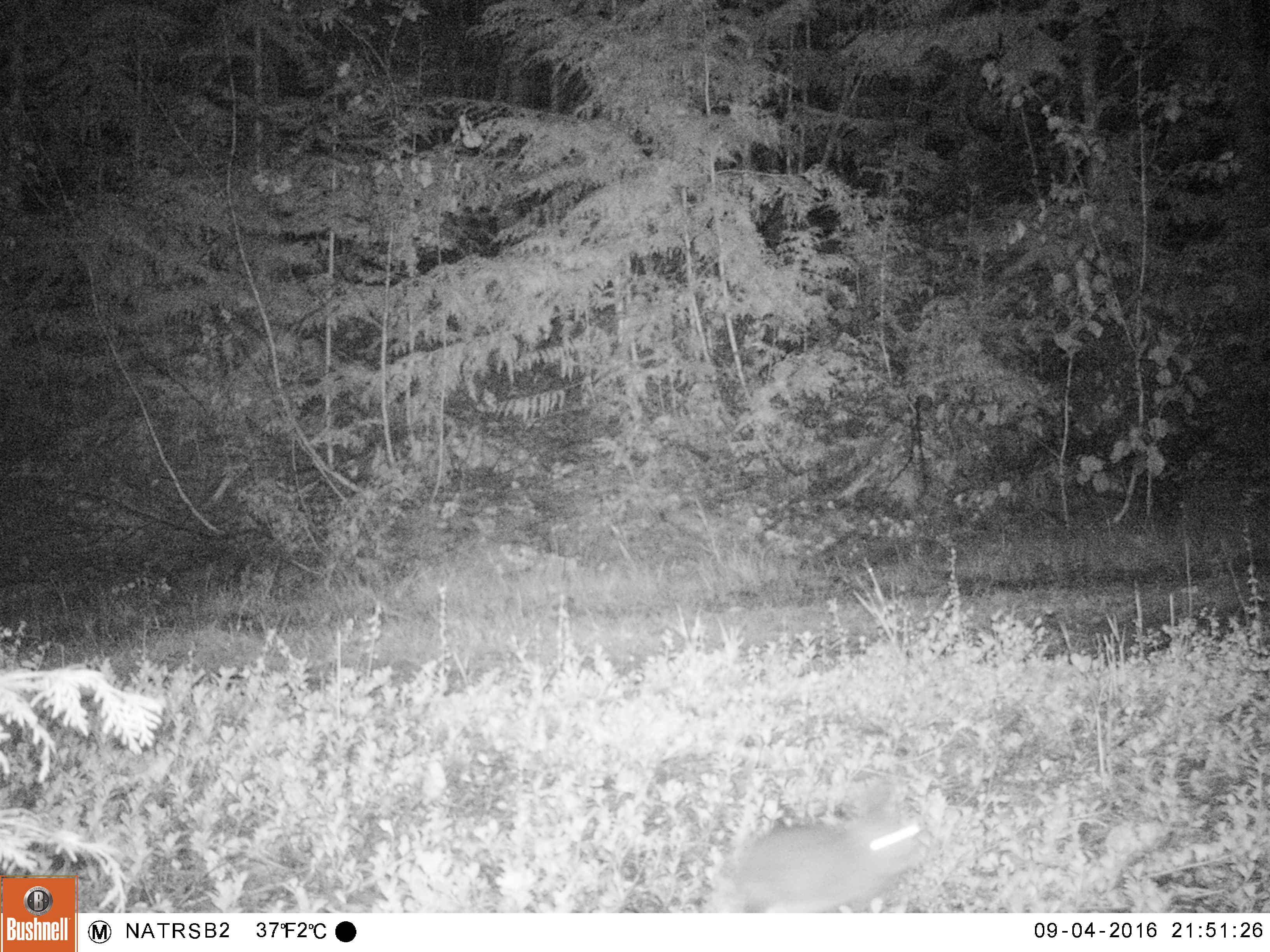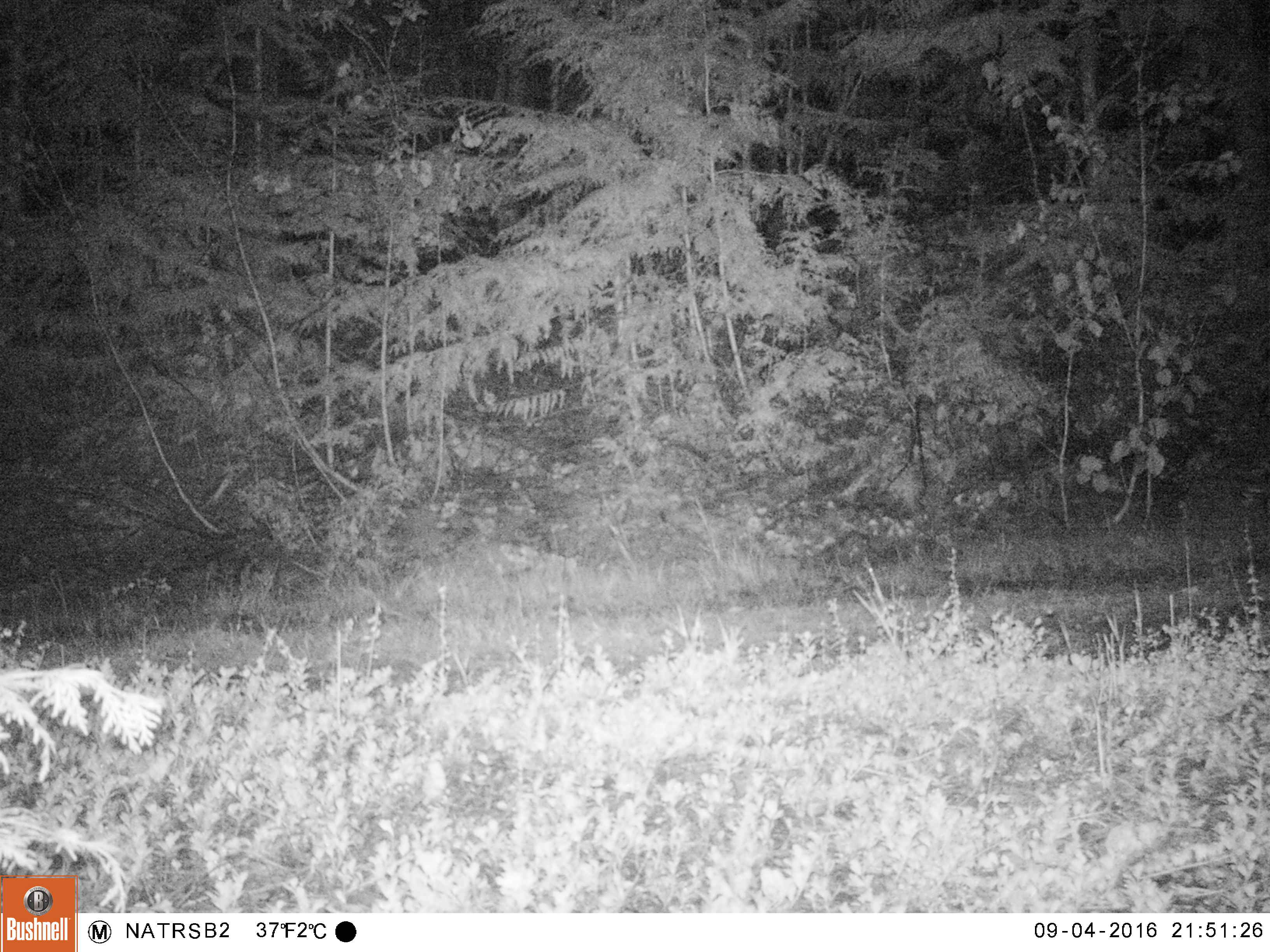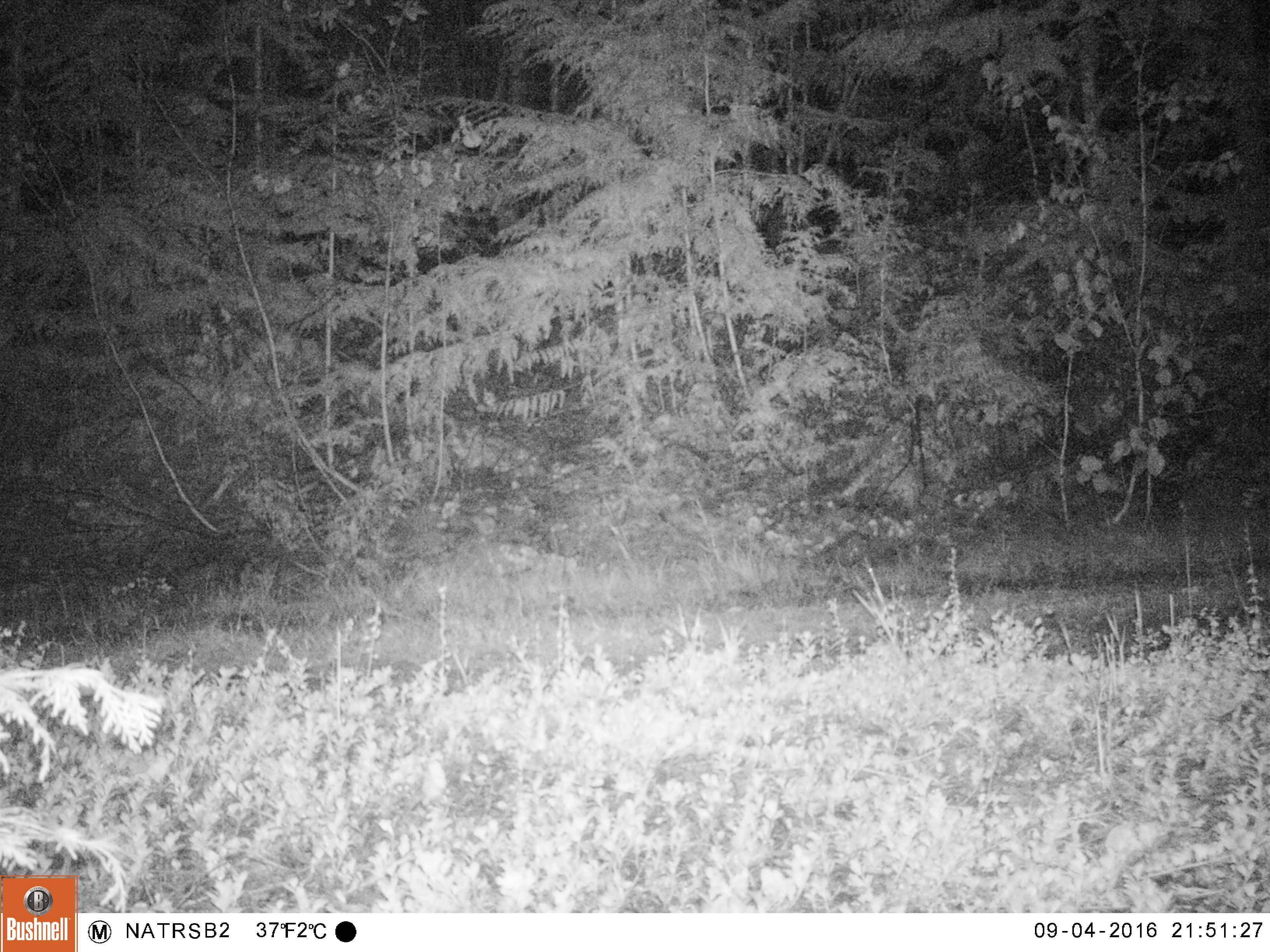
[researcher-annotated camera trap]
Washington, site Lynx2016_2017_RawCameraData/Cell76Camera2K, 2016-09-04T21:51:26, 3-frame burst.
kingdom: Animalia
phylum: Chordata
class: Mammalia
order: Lagomorpha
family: Leporidae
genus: Lepus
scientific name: Lepus americanus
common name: snowshoe hare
Lepus americanus (snowshoe hare). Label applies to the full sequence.